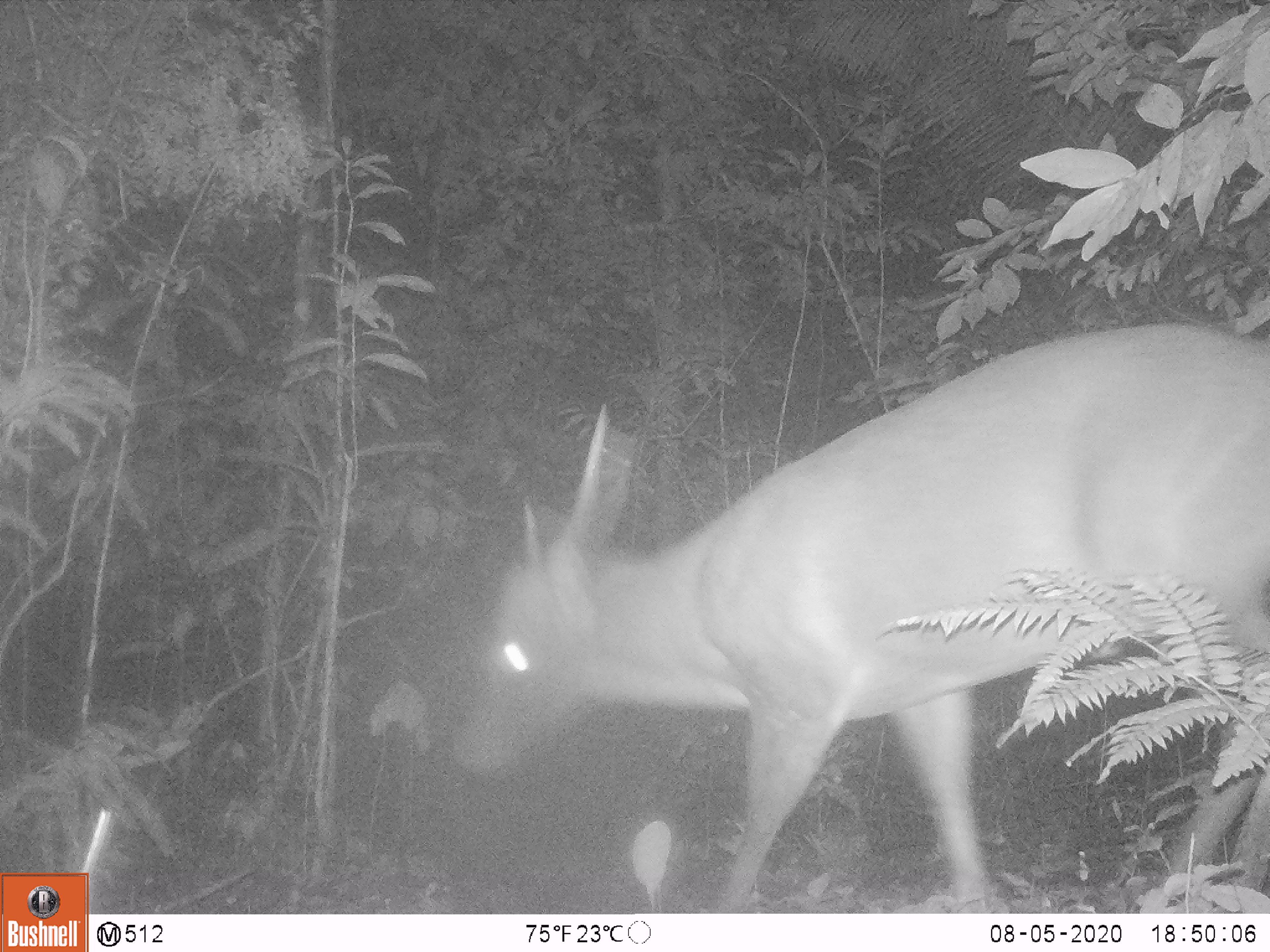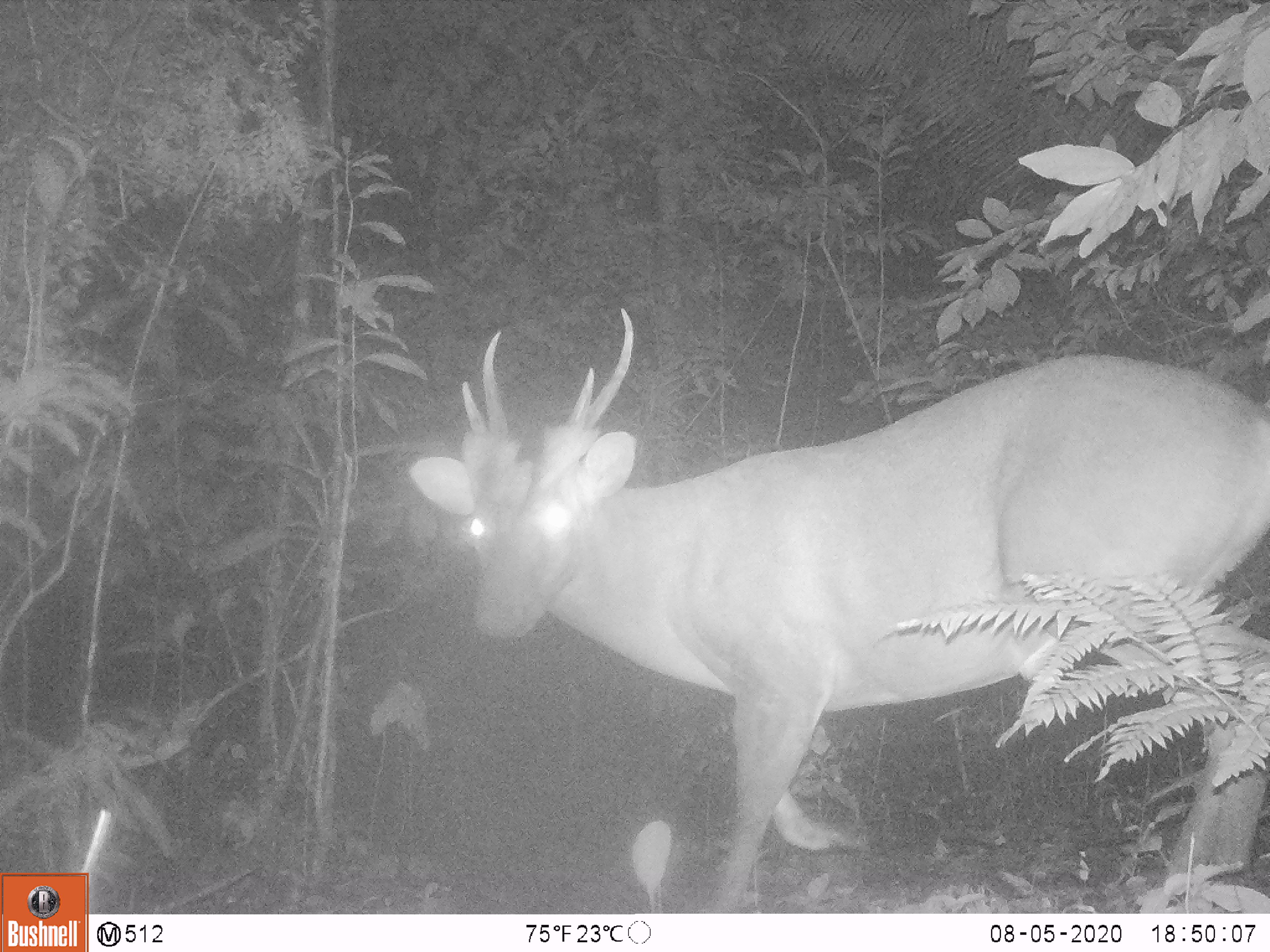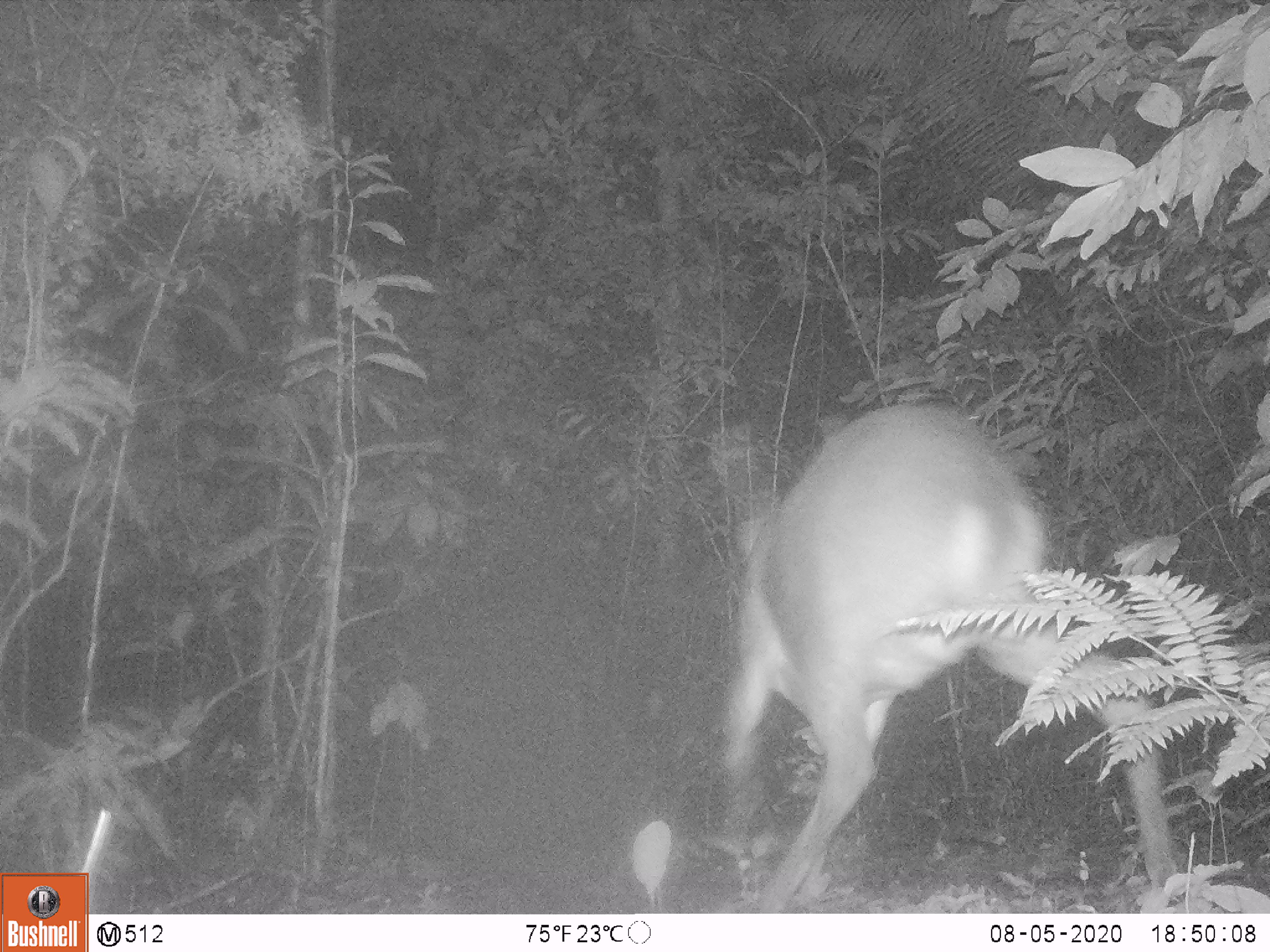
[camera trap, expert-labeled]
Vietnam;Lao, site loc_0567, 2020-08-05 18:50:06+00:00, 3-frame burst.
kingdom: Animalia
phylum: Chordata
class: Mammalia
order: Artiodactyla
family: Cervidae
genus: Muntiacus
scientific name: Muntiacus vuquangensis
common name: large-antlered muntjac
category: large antlered muntjac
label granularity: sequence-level